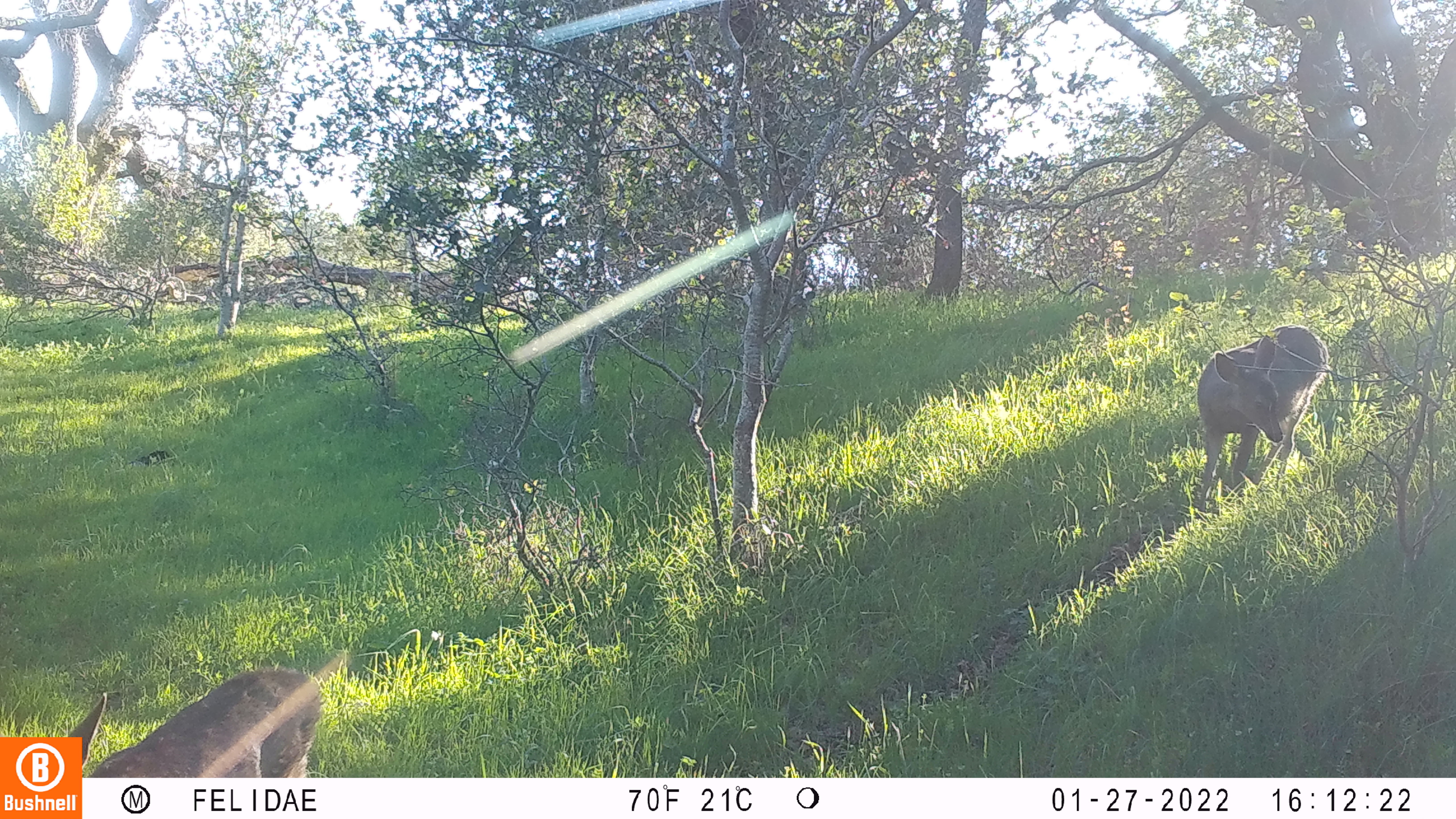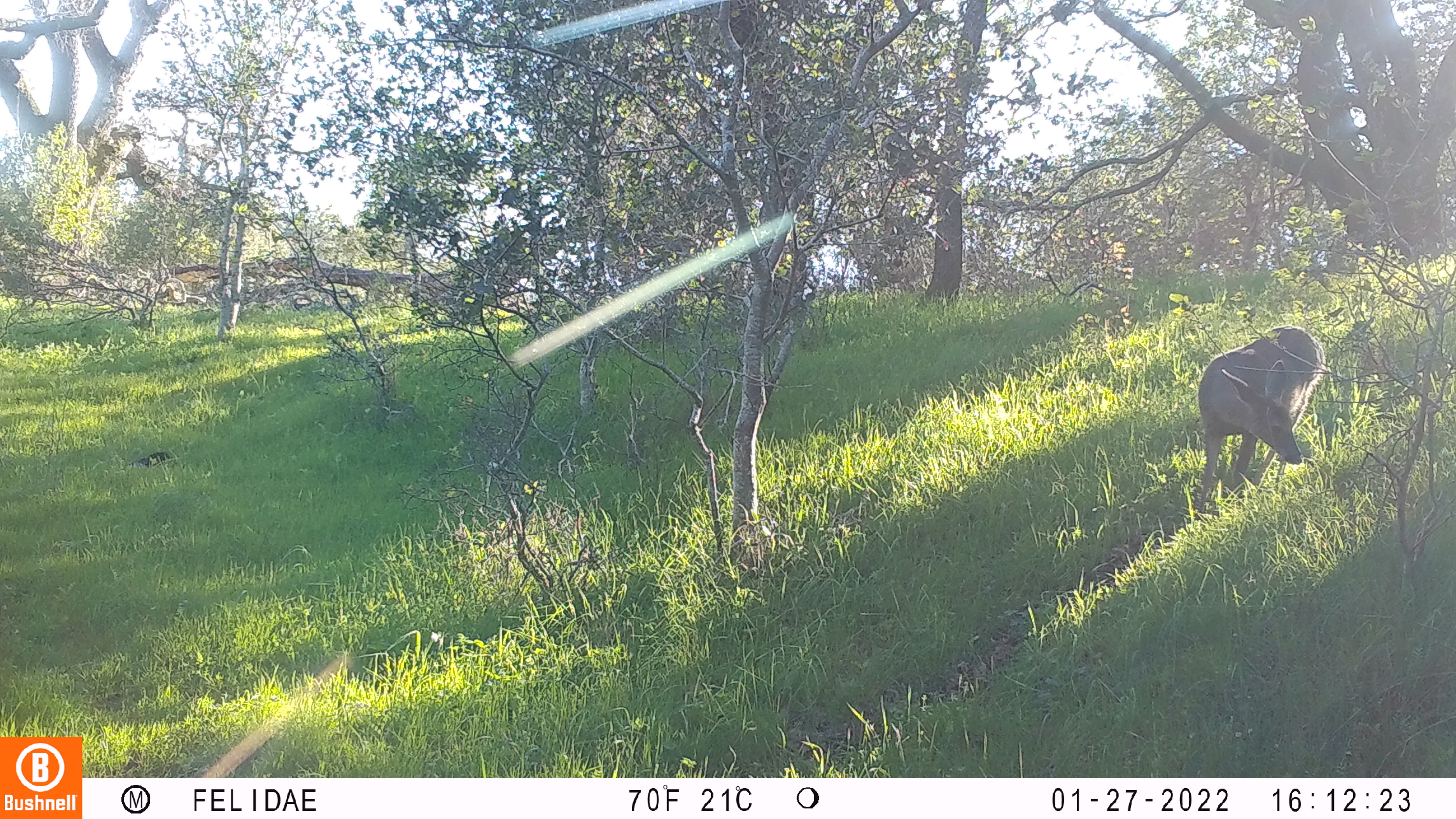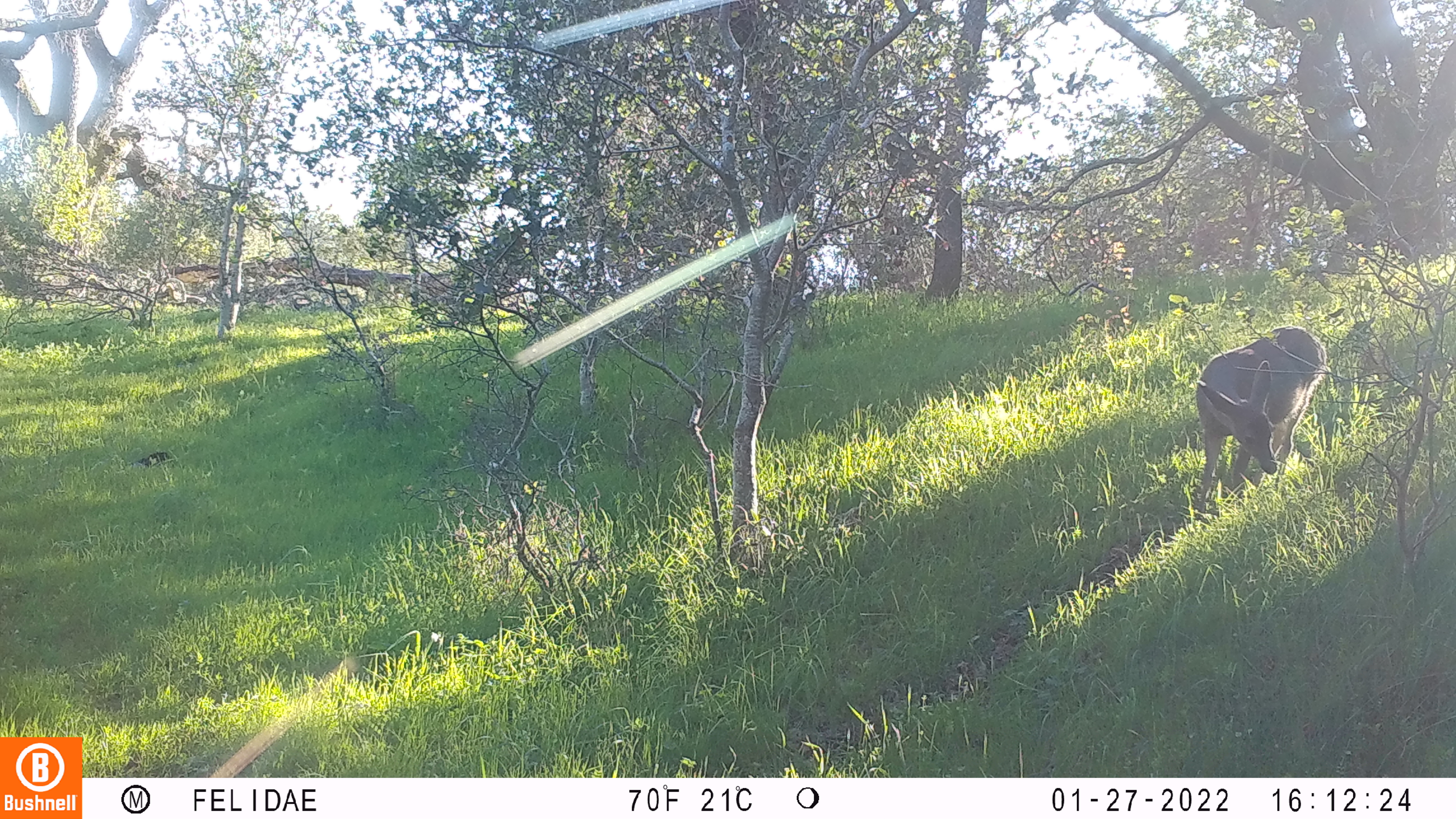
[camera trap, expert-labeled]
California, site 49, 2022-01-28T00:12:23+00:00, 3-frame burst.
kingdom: Animalia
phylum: Chordata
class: Mammalia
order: Artiodactyla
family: Cervidae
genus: Odocoileus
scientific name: Odocoileus hemionus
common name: mule deer